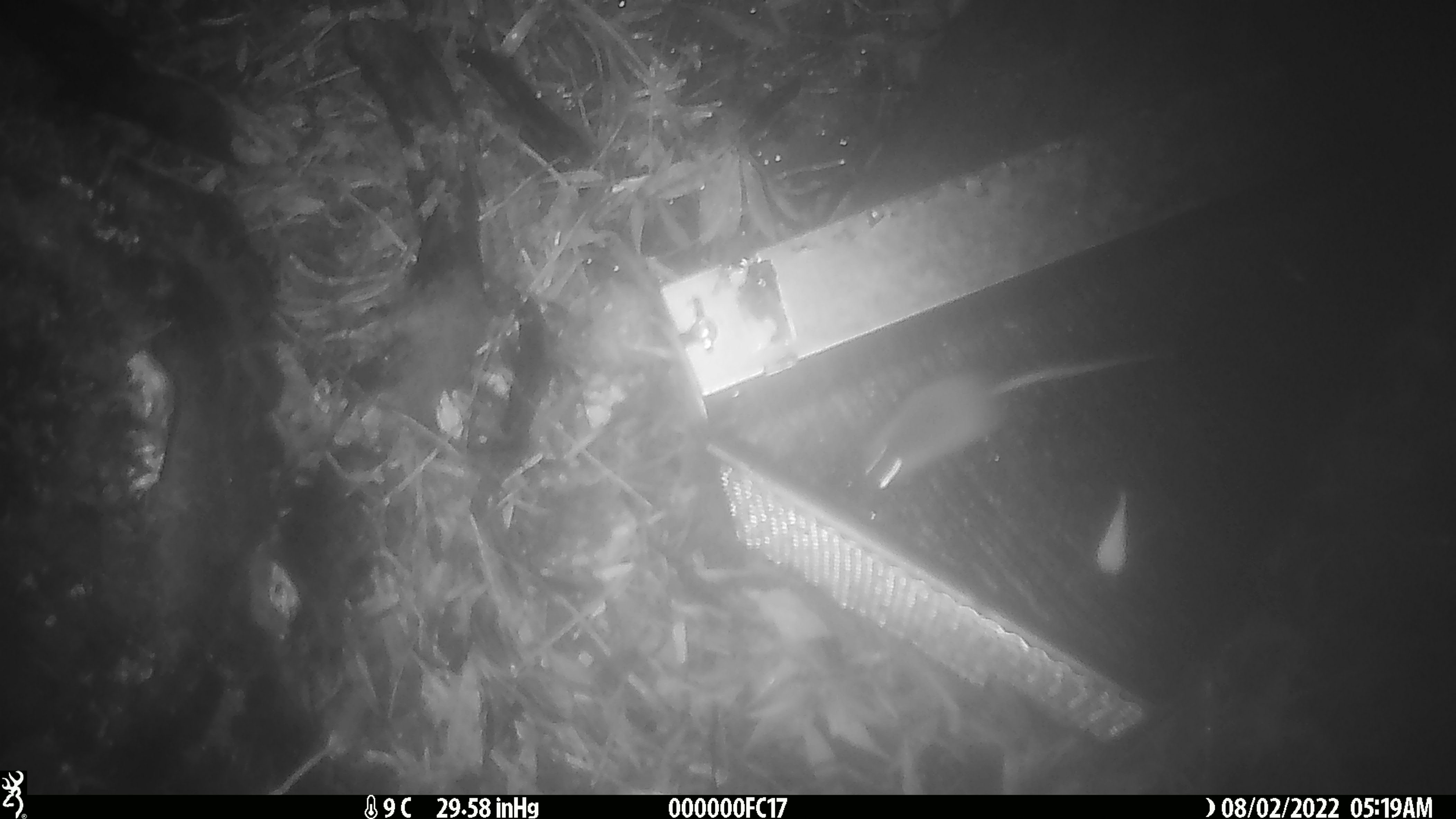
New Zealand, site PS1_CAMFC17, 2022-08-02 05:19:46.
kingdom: Animalia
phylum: Chordata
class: Mammalia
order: Rodentia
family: Muridae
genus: Mus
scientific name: Mus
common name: mouse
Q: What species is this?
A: Mouse (Mus).